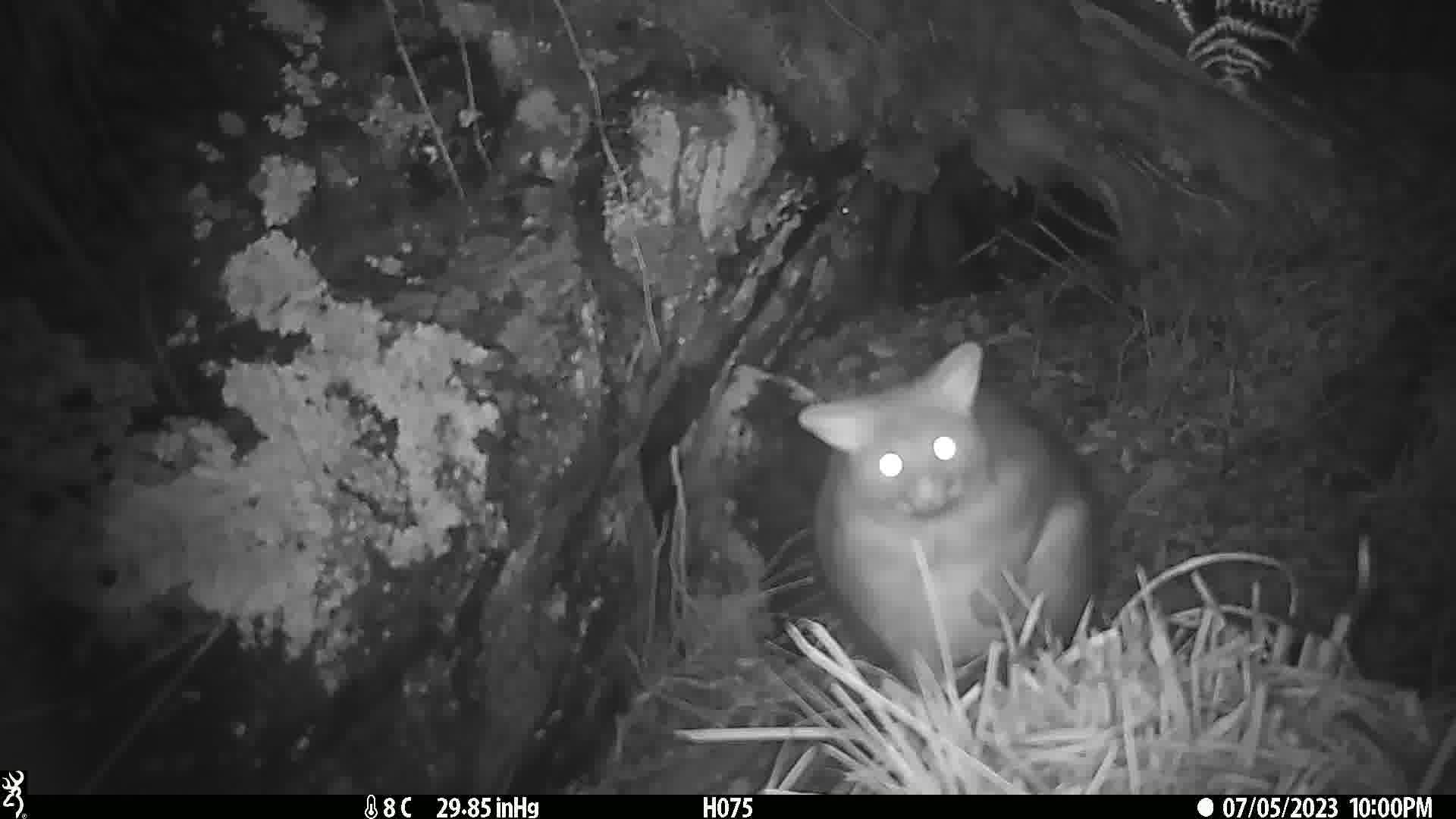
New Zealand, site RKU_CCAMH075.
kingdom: Animalia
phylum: Chordata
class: Mammalia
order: Diprotodontia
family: Phalangeridae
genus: Trichosurus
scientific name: Trichosurus vulpecula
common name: common brushtail possum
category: possum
Possum (common brushtail possum) (Trichosurus vulpecula).